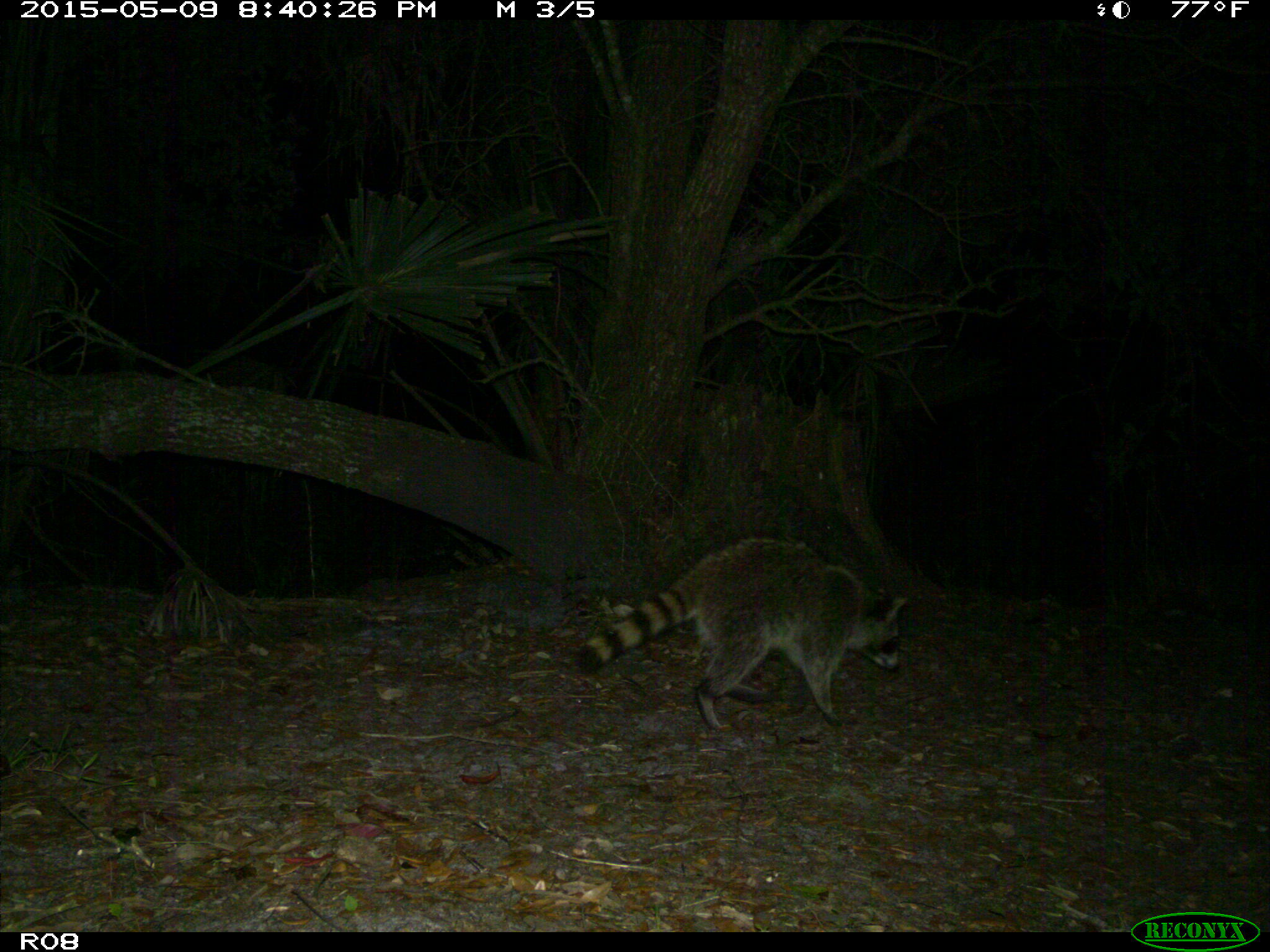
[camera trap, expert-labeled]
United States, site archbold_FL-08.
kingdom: Animalia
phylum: Chordata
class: Mammalia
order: Carnivora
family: Procyonidae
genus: Procyon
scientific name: Procyon lotor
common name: common raccoon